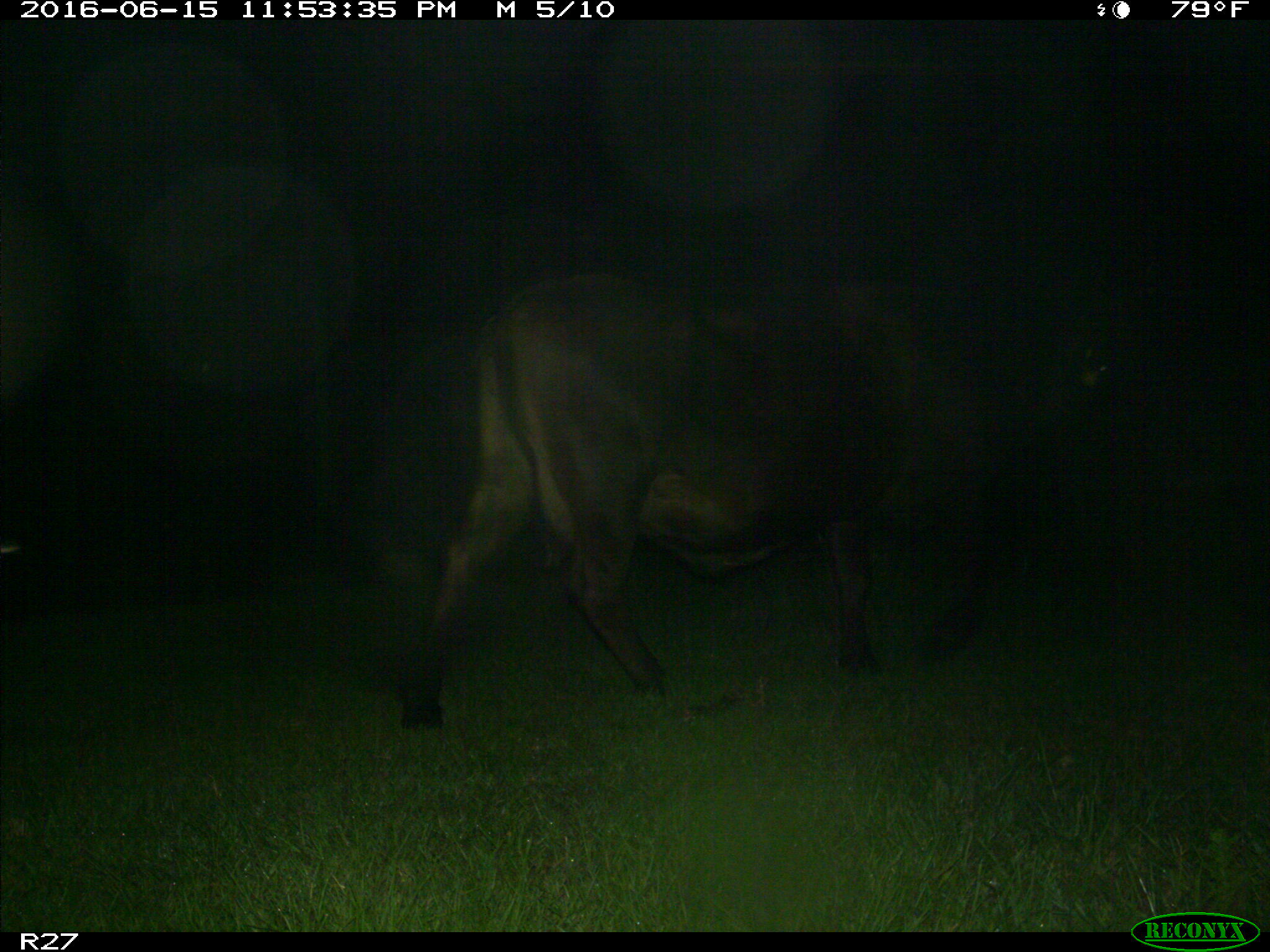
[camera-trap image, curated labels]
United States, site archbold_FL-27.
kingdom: Animalia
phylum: Chordata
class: Mammalia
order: Artiodactyla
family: Bovidae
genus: Bos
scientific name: Bos taurus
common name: domestic cow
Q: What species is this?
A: Bos taurus (domestic cow).